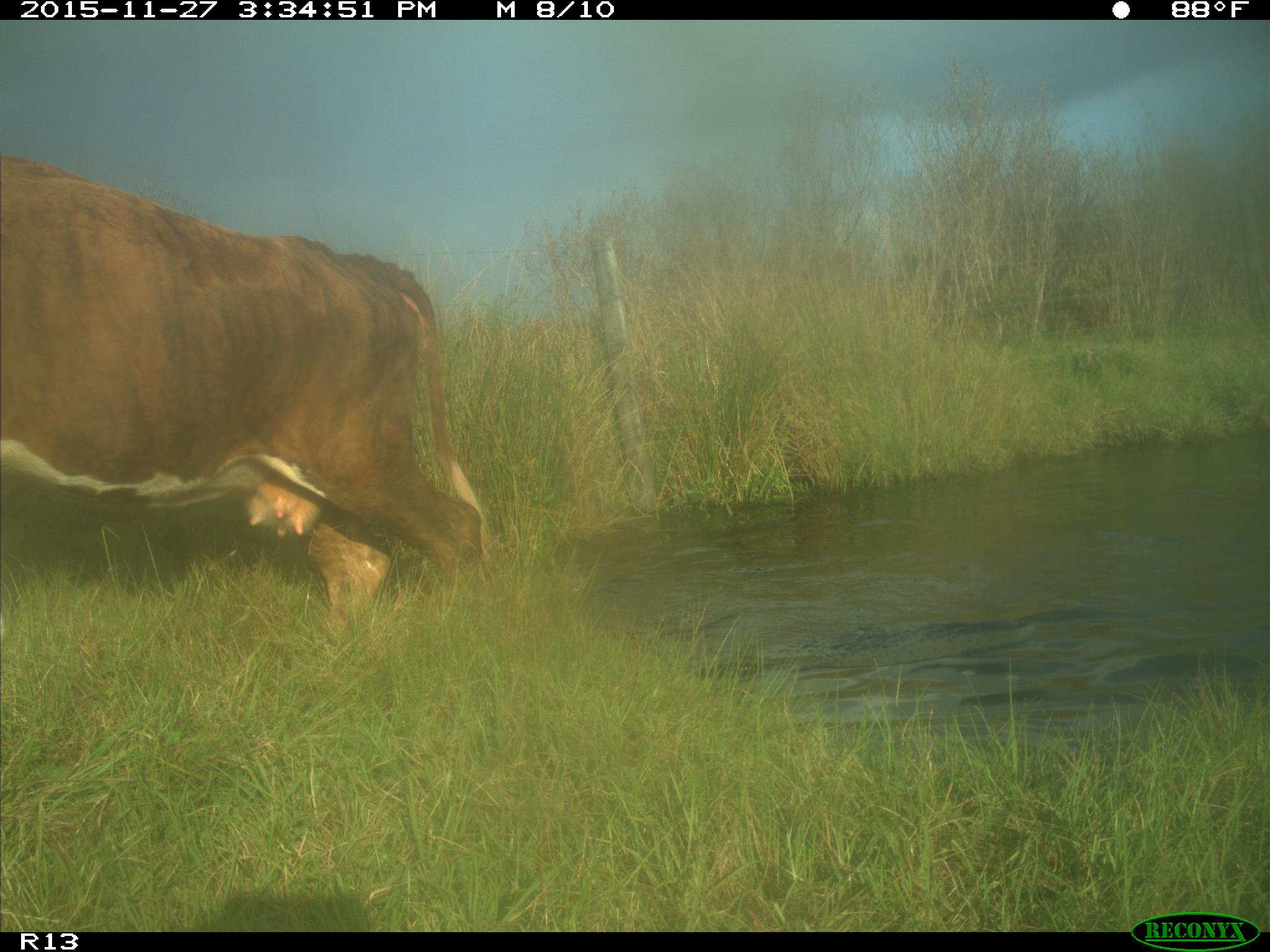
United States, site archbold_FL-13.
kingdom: Animalia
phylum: Chordata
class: Mammalia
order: Artiodactyla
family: Bovidae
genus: Bos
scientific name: Bos taurus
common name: domestic cow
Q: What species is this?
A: Bos taurus (domestic cow).